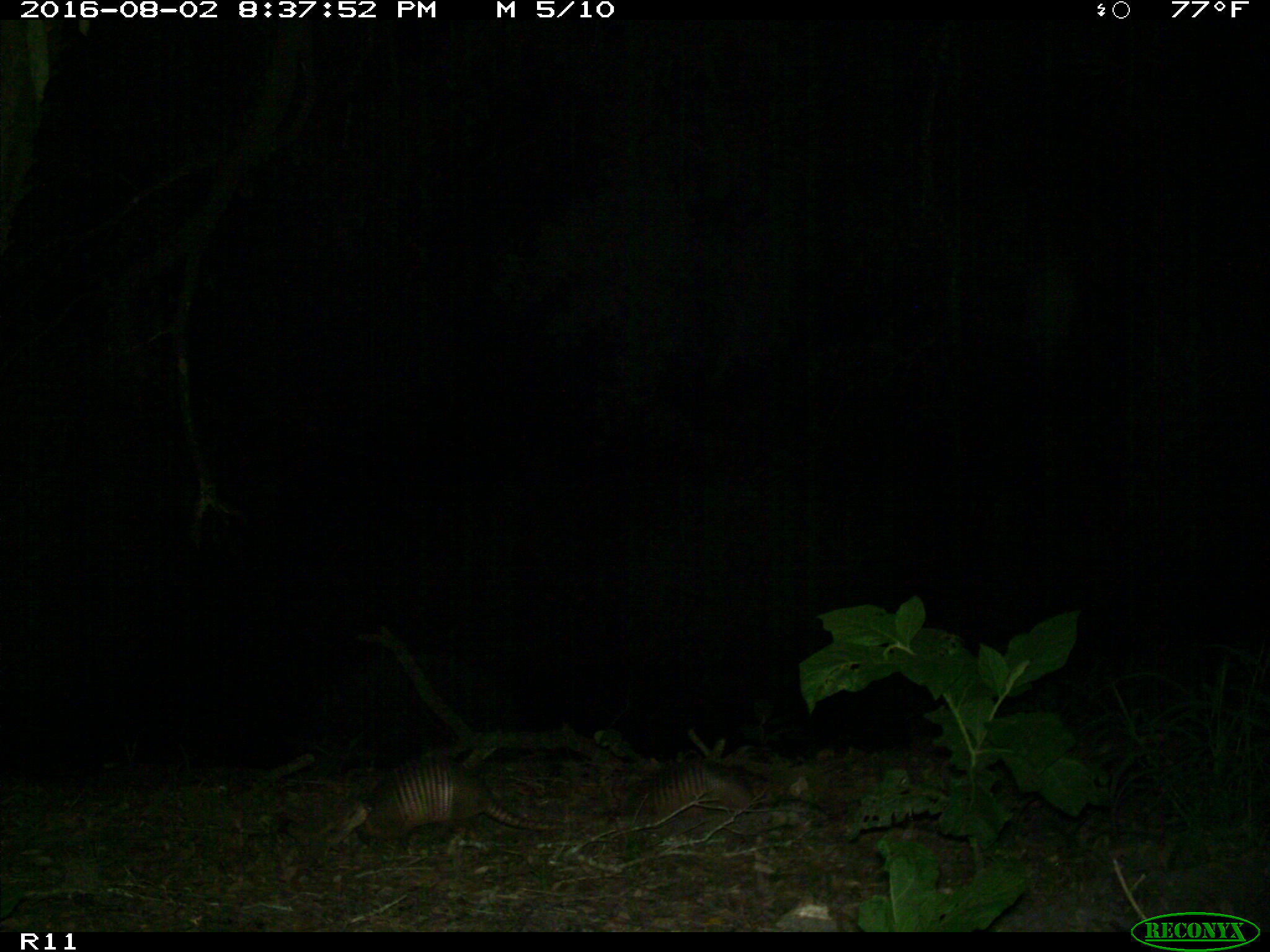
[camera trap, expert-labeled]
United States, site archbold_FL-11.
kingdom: Animalia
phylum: Chordata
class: Mammalia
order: Cingulata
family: Dasypodidae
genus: Dasypus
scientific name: Dasypus novemcinctus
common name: nine-banded armadillo